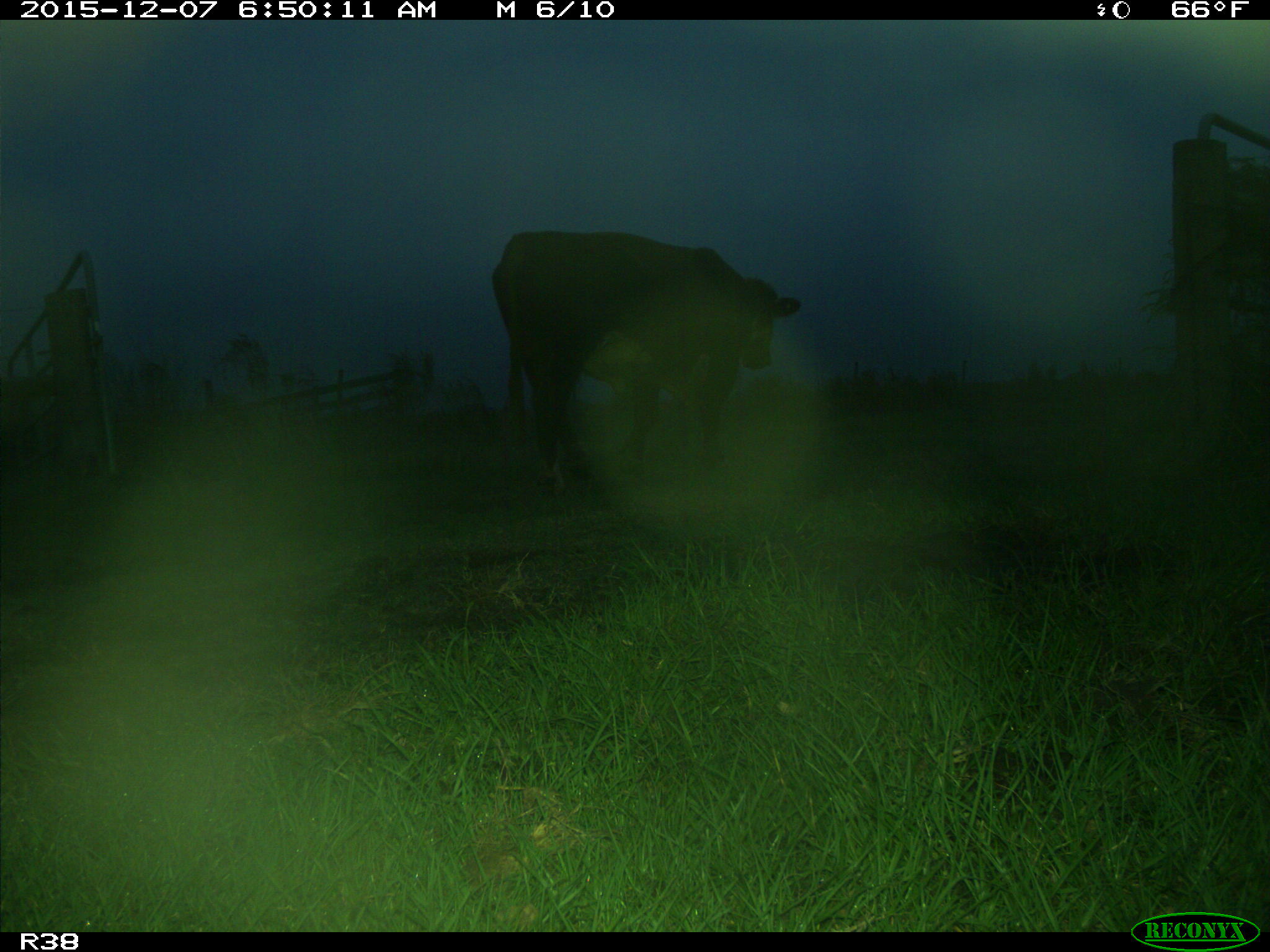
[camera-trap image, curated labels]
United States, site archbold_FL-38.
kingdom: Animalia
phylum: Chordata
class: Mammalia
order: Artiodactyla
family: Bovidae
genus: Bos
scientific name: Bos taurus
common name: domestic cow